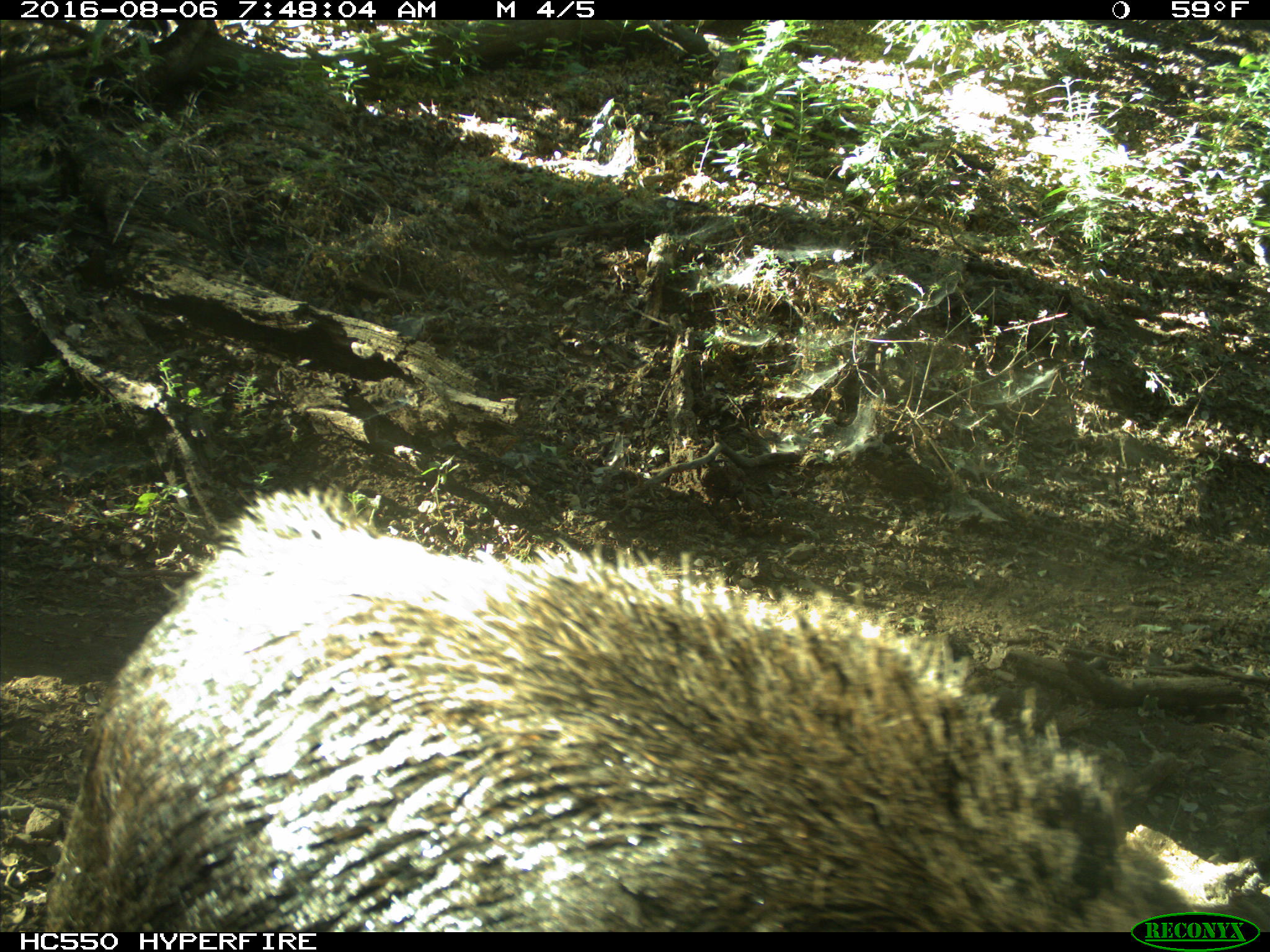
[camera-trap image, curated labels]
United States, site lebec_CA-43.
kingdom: Animalia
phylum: Chordata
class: Mammalia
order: Artiodactyla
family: Suidae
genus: Sus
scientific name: Sus scrofa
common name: wild boar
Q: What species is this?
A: Sus scrofa (wild boar).